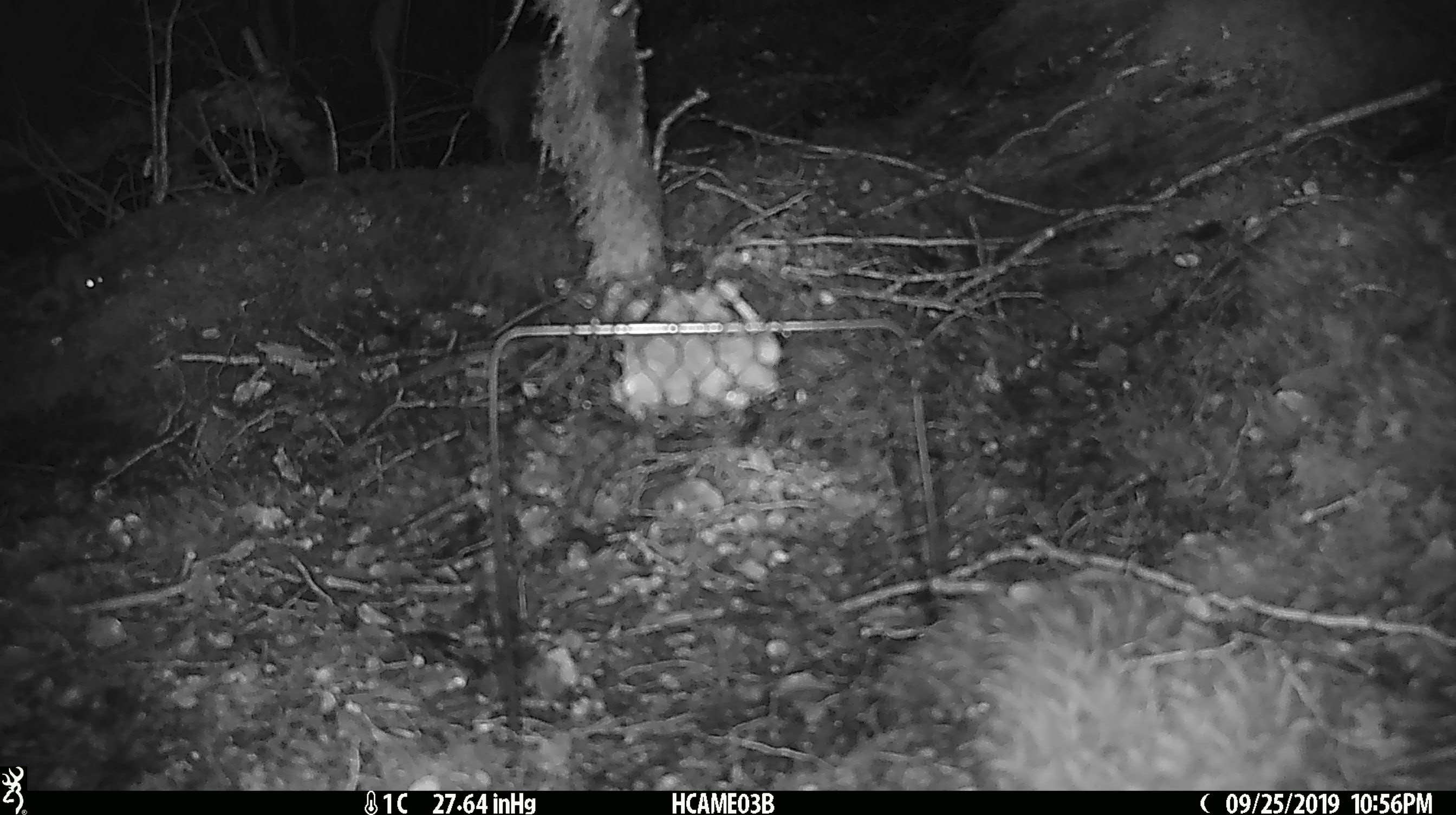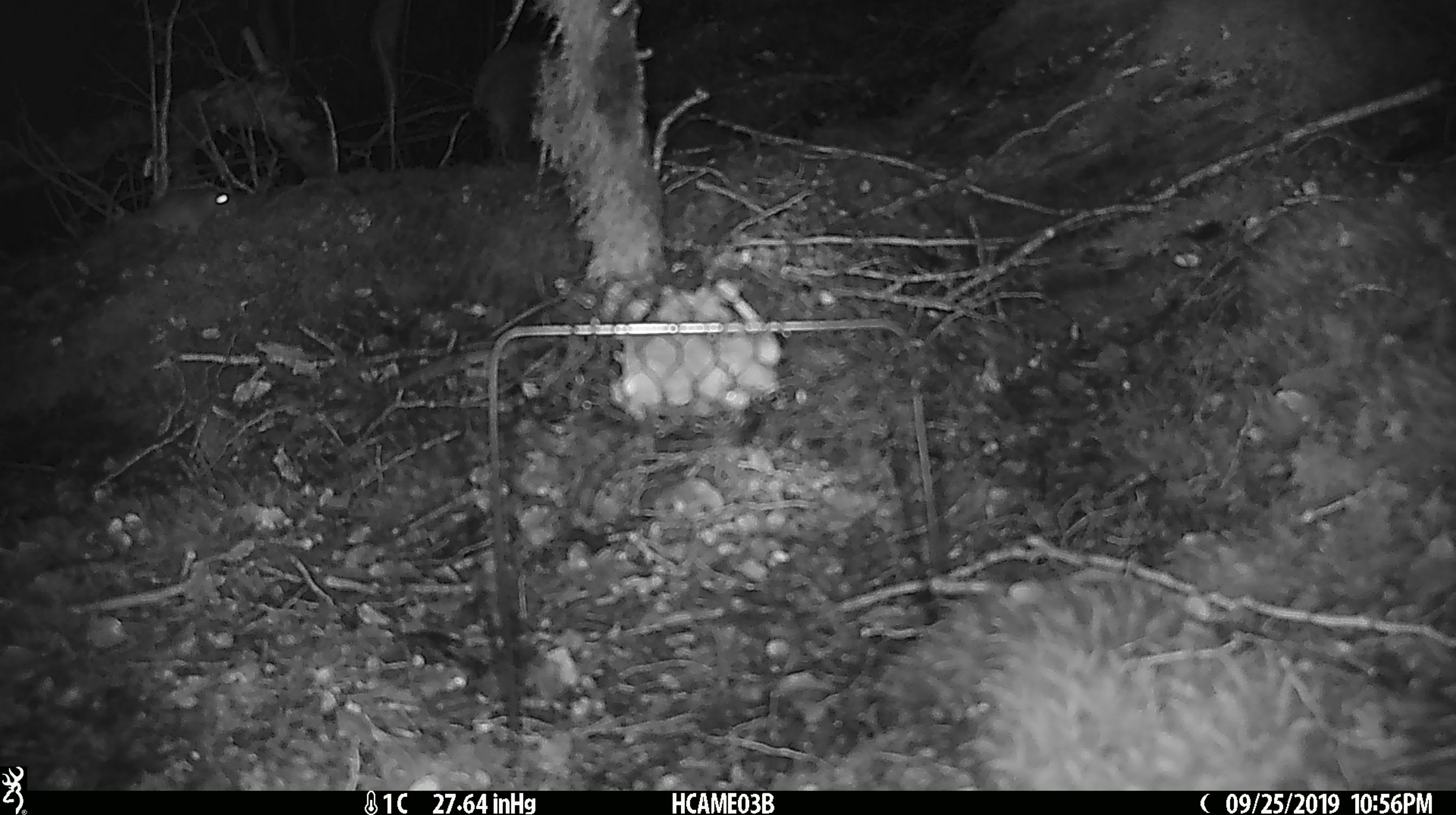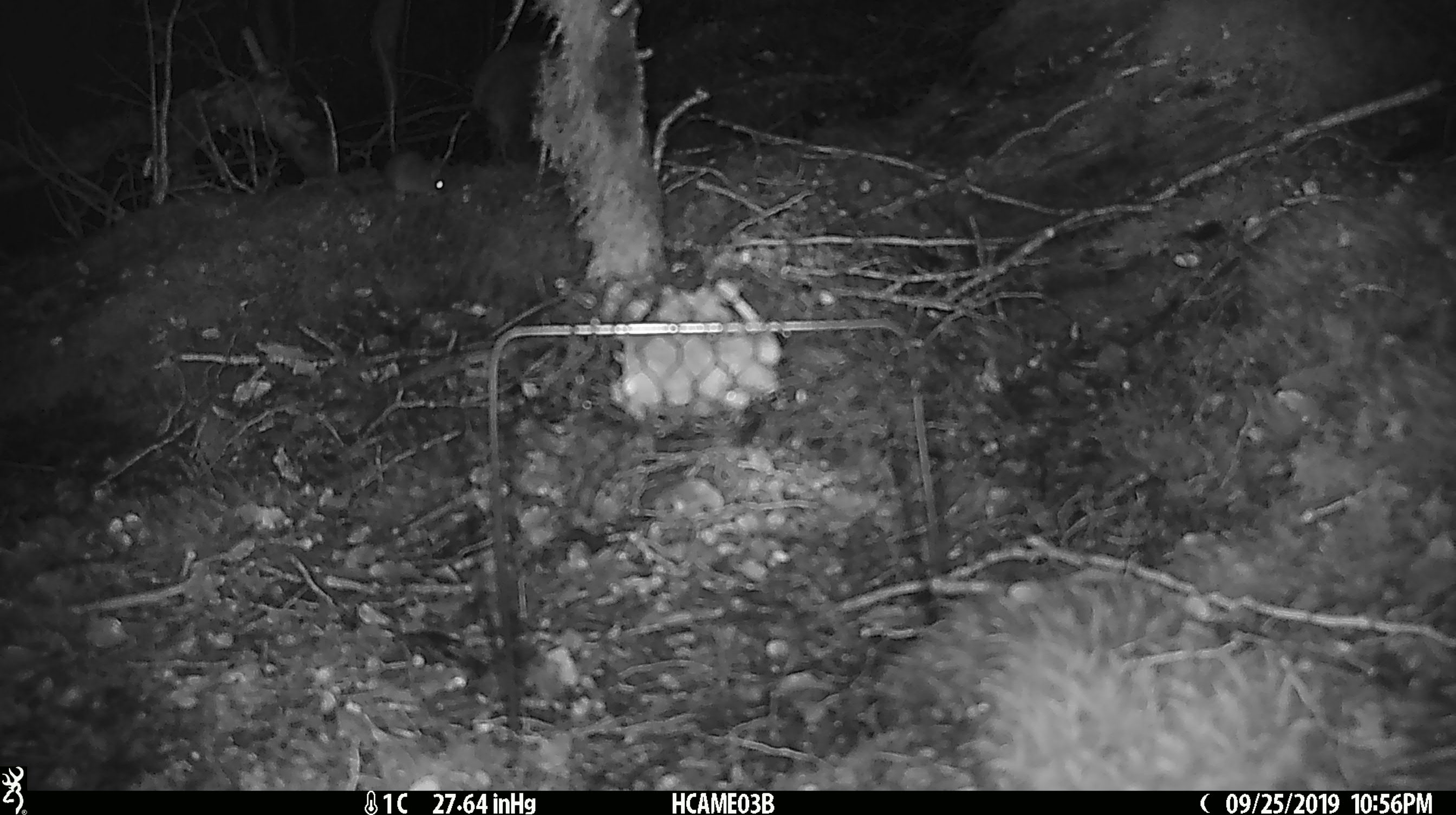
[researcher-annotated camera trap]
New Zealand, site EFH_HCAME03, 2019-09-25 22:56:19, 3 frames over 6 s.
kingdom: Animalia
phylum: Chordata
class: Mammalia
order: Rodentia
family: Muridae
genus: Mus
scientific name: Mus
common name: mouse